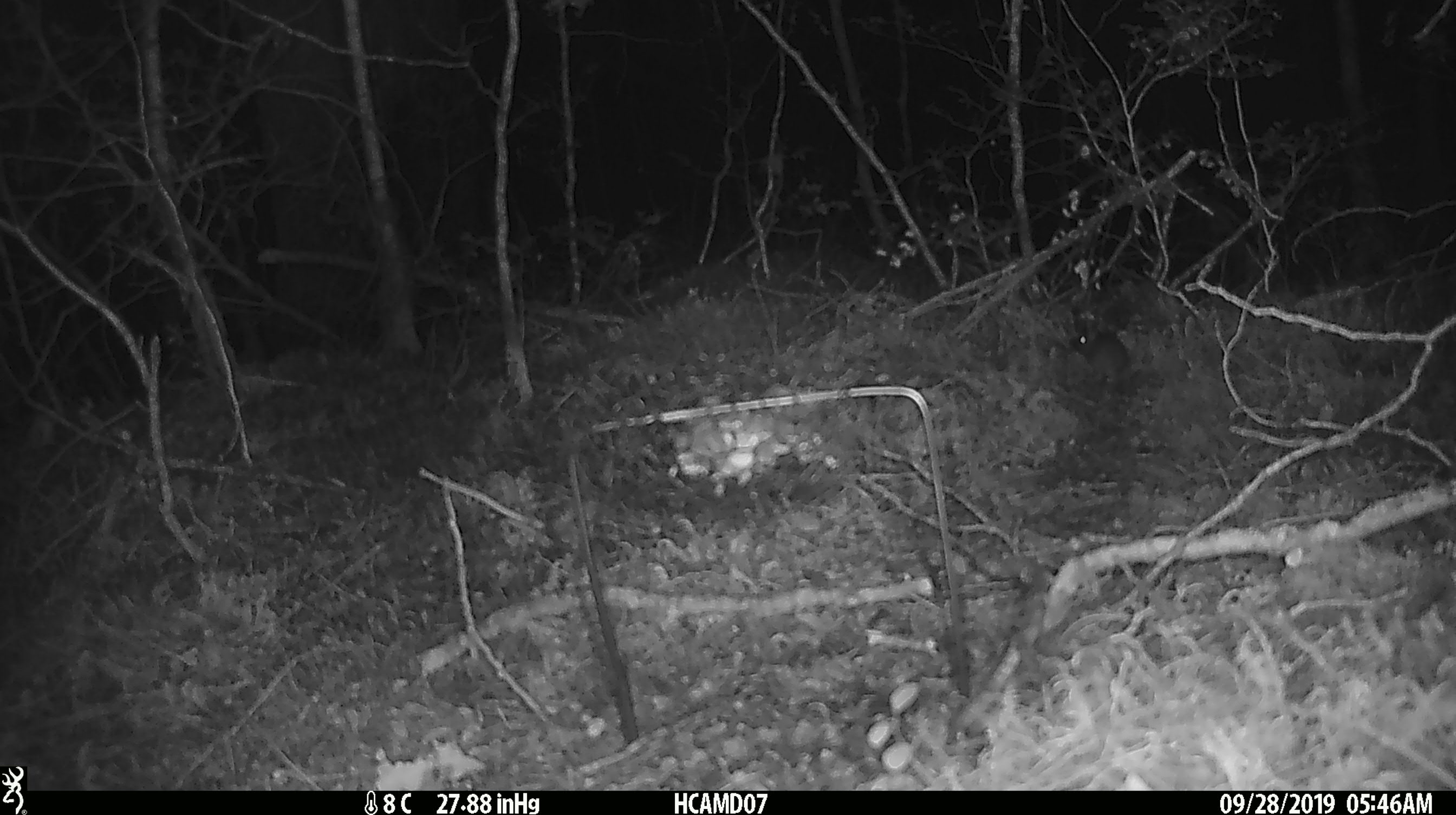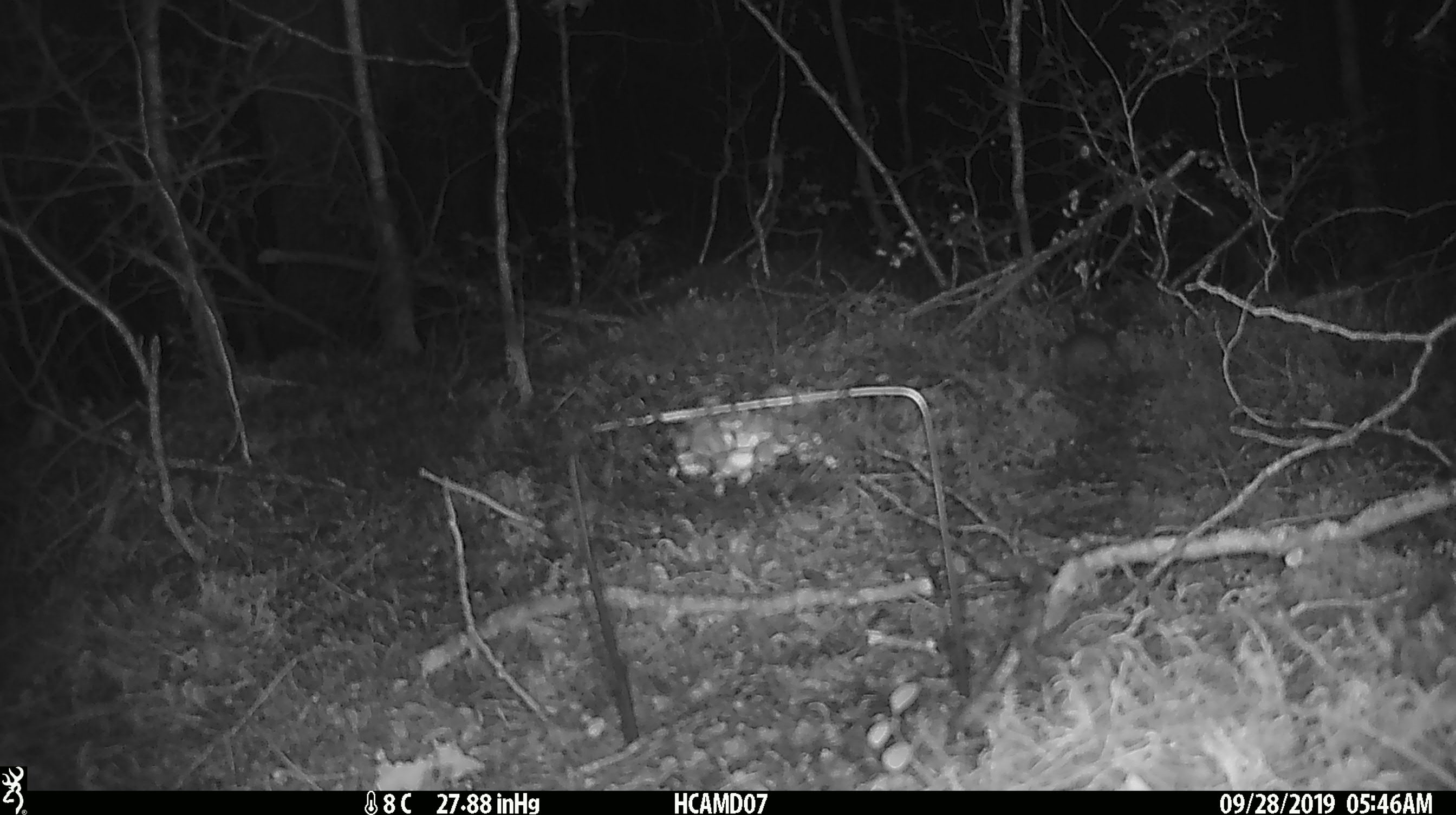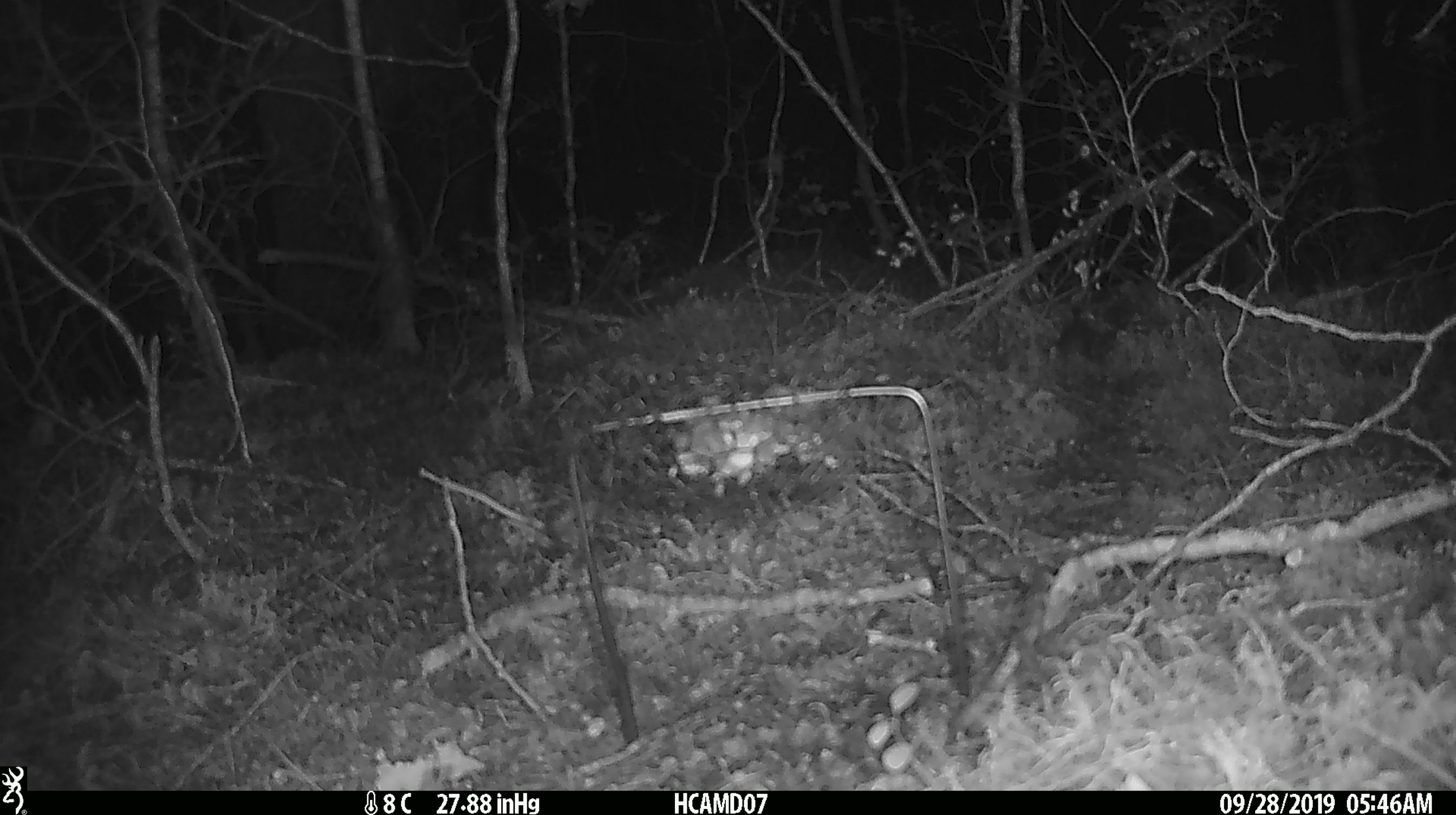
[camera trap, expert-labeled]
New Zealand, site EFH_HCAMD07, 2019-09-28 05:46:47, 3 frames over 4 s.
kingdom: Animalia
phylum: Chordata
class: Mammalia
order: Rodentia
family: Muridae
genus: Mus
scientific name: Mus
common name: mouse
Mouse (Mus).